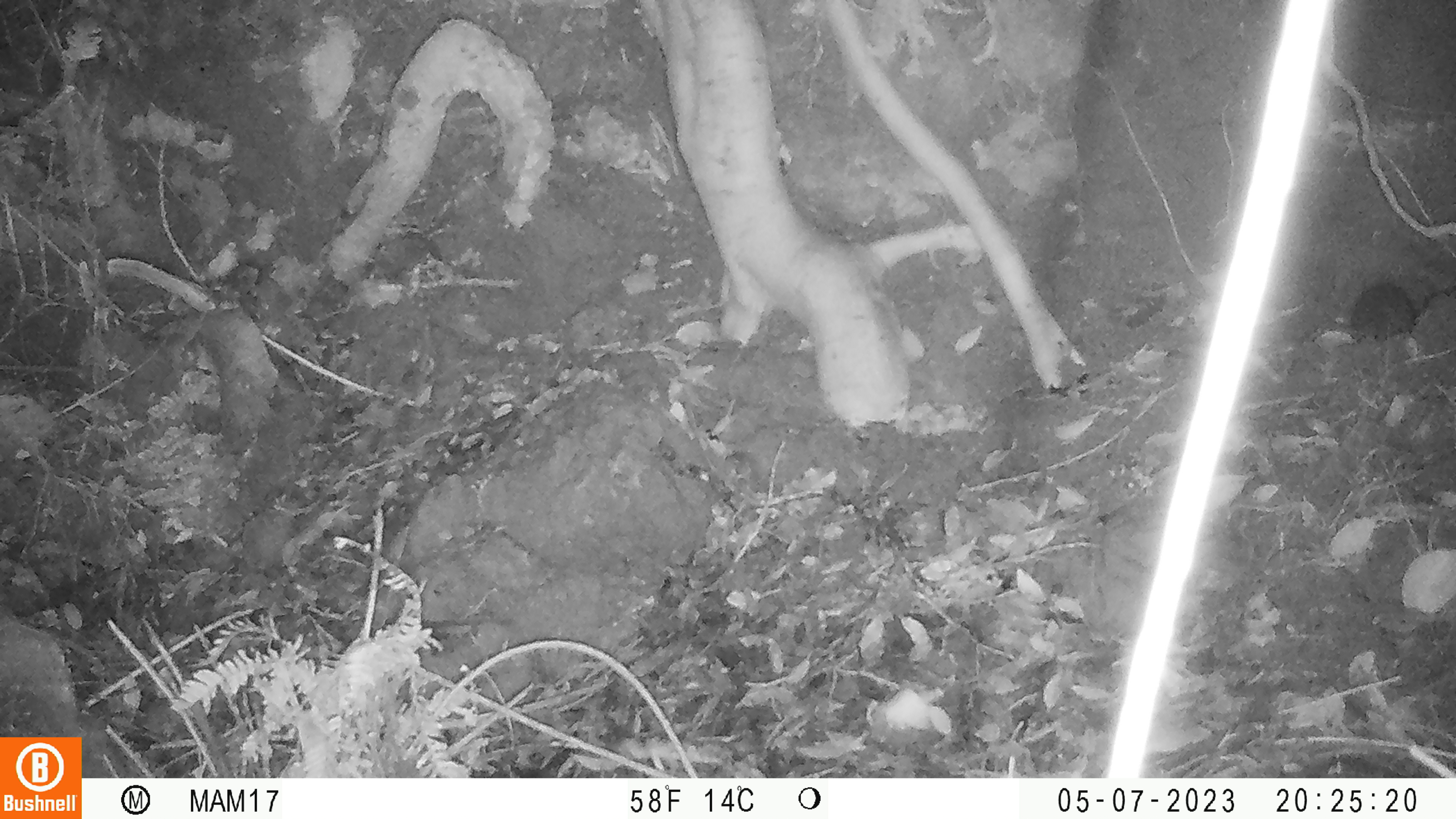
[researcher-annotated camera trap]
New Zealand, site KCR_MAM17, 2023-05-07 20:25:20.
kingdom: Animalia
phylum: Chordata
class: Mammalia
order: Rodentia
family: Muridae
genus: Rattus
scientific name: Rattus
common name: rat